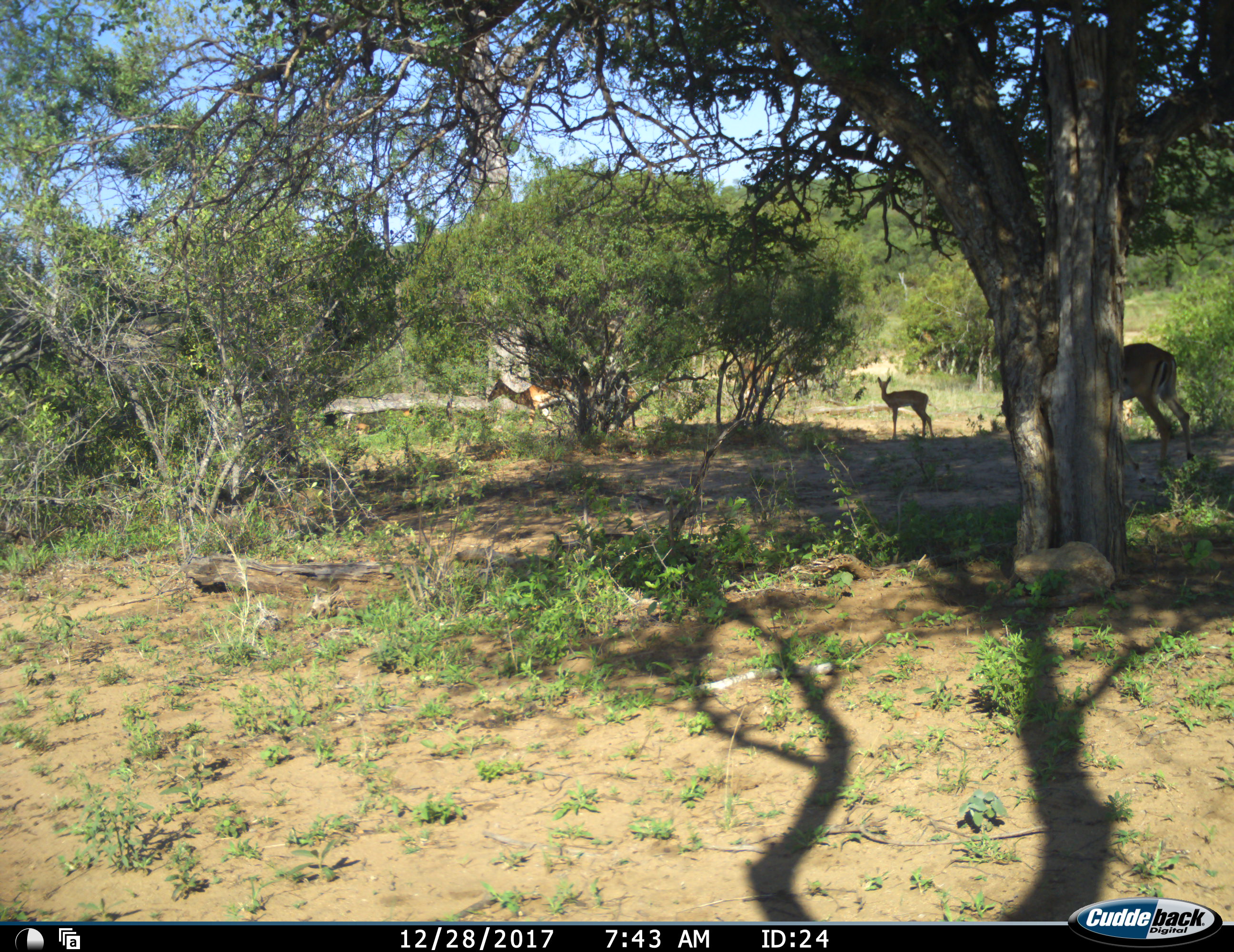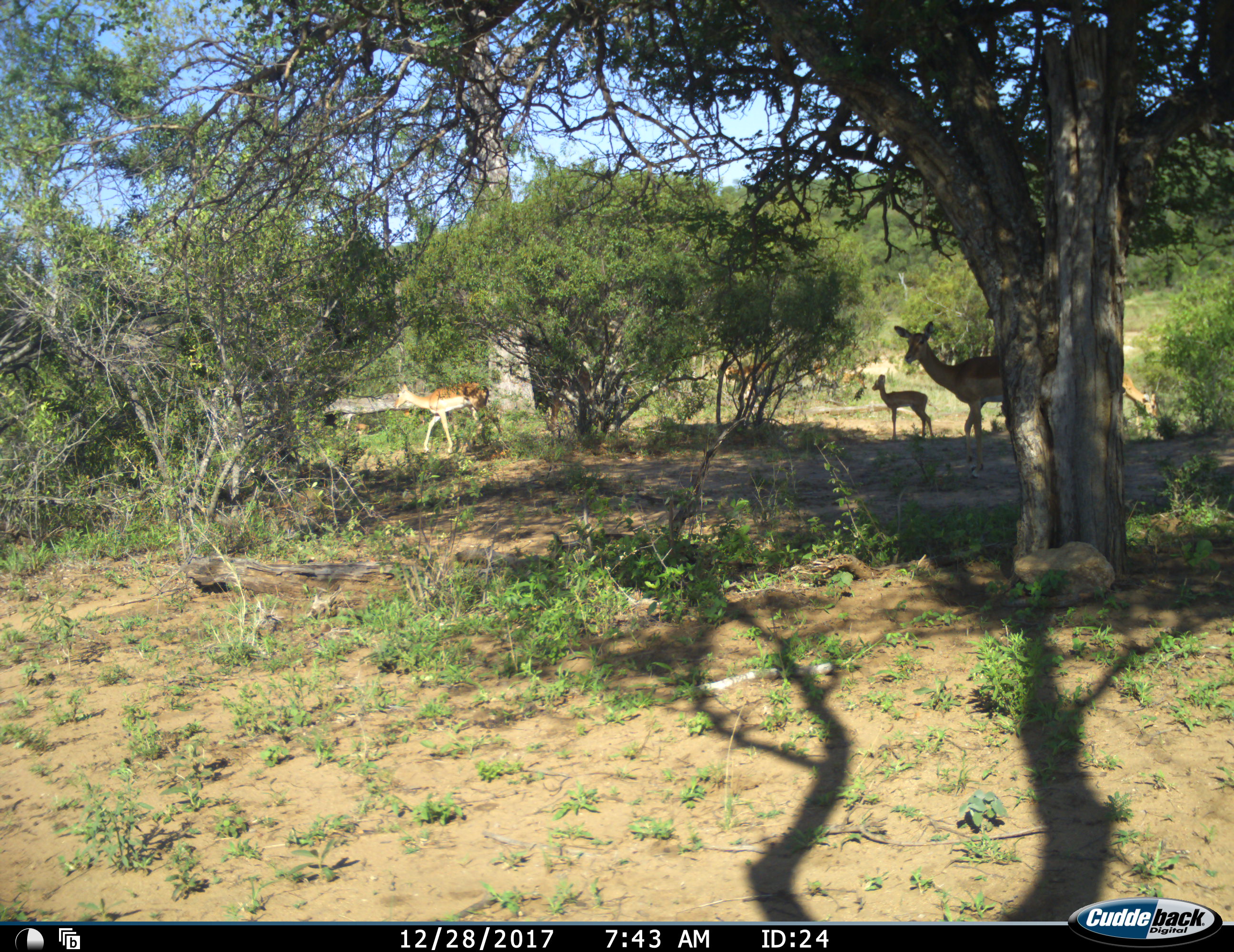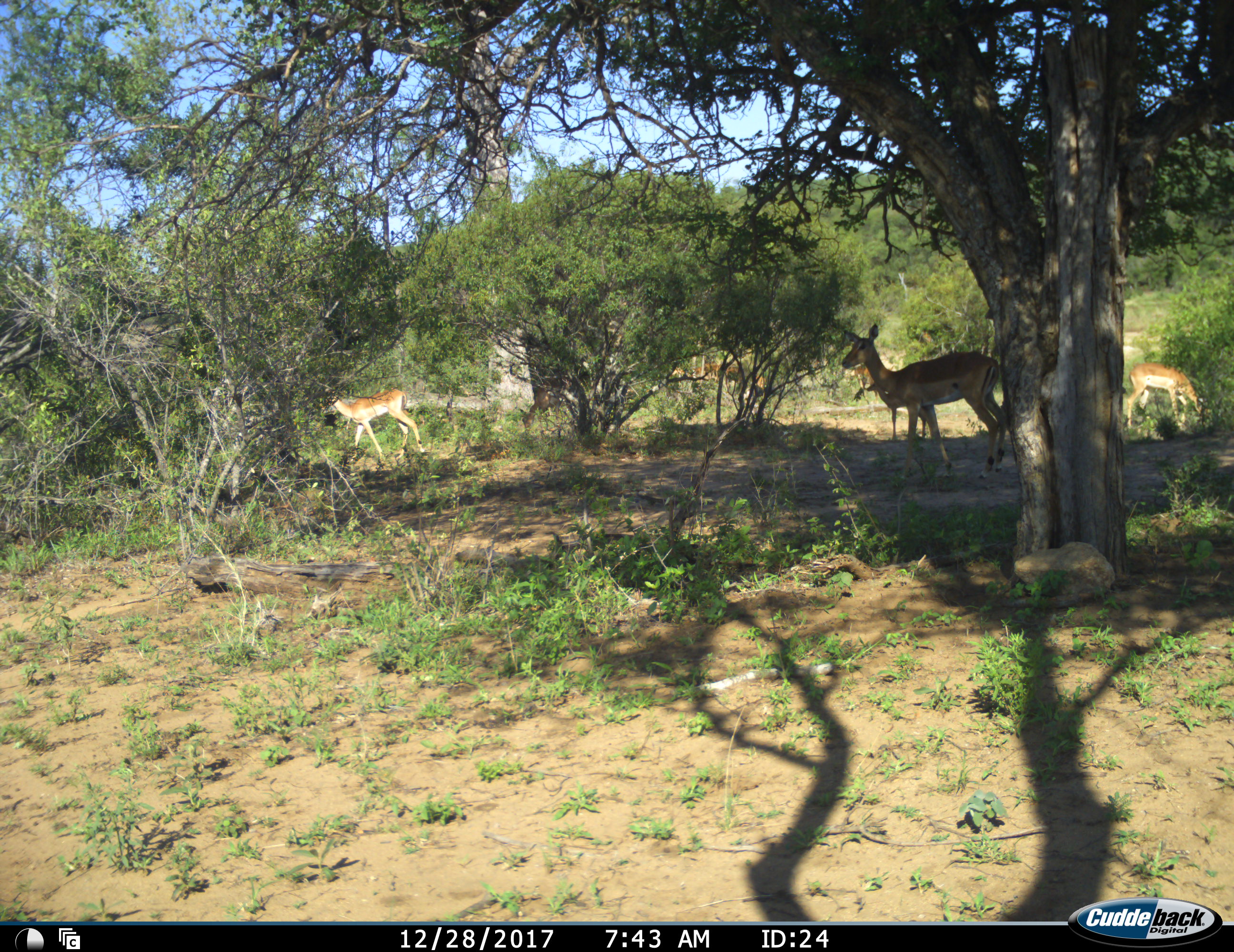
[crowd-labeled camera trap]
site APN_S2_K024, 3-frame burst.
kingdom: Animalia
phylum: Chordata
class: Mammalia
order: Artiodactyla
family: Bovidae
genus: Aepyceros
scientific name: Aepyceros melampus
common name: impala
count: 5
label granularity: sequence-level